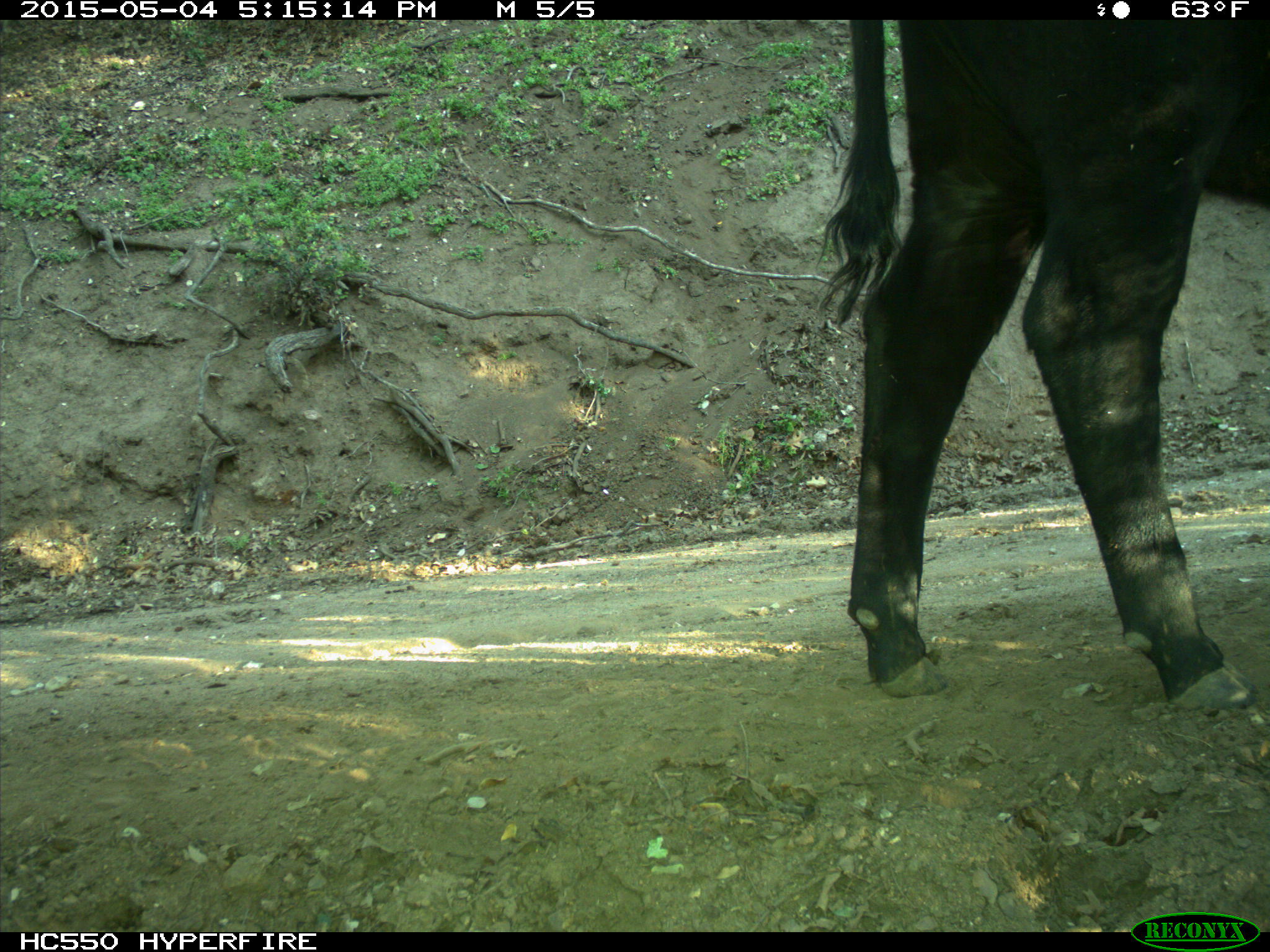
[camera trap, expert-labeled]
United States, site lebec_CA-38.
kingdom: Animalia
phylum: Chordata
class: Mammalia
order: Artiodactyla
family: Bovidae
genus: Bos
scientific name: Bos taurus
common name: domestic cow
Bos taurus (domestic cow).